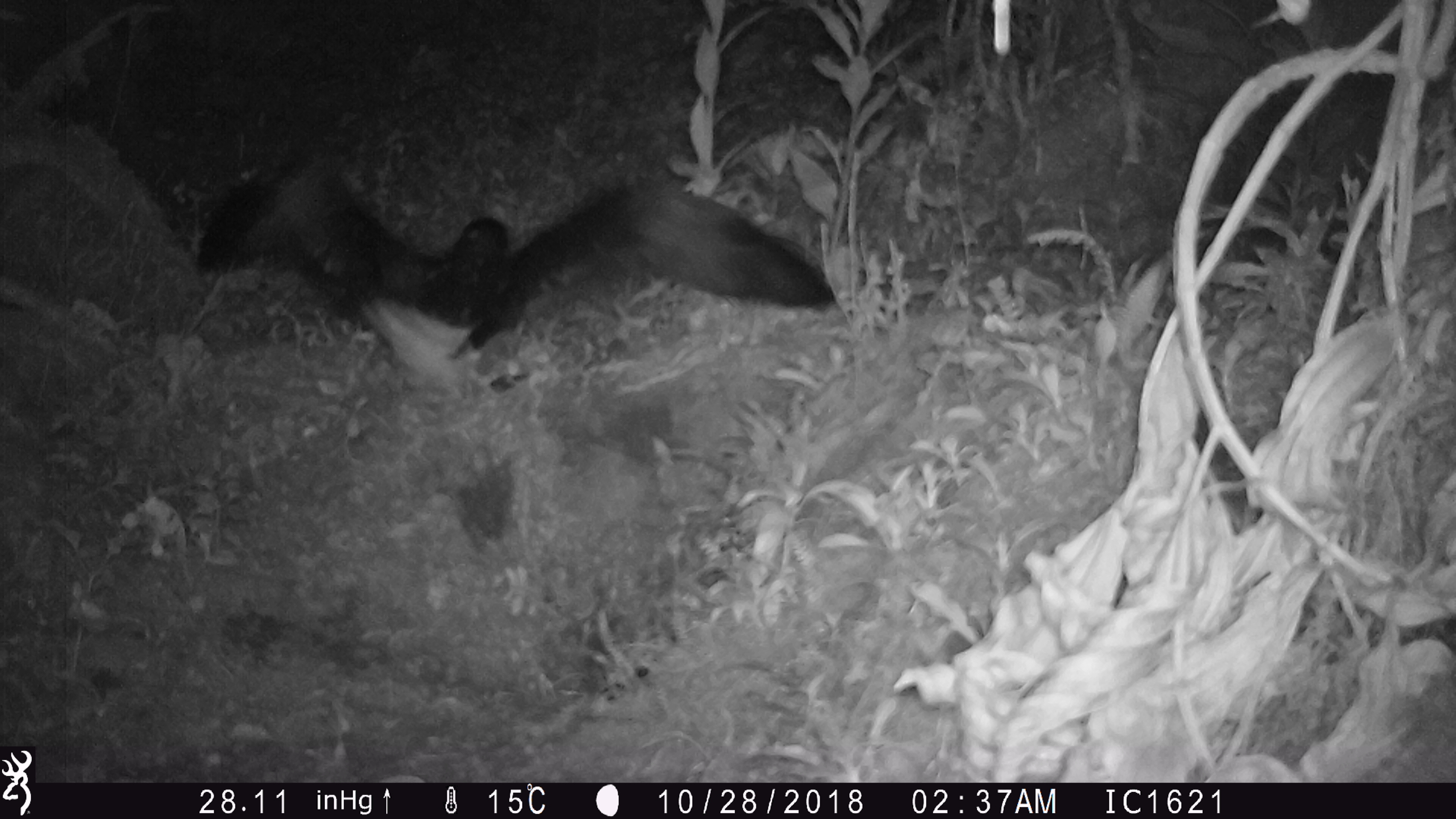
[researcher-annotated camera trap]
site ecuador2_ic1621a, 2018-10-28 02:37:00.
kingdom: Animalia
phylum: Chordata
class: Aves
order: Procellariiformes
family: Procellariidae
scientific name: Procellariidae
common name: petrel chick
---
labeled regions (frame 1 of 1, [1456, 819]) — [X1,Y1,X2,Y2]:
petrel chick: [154,140,834,369]